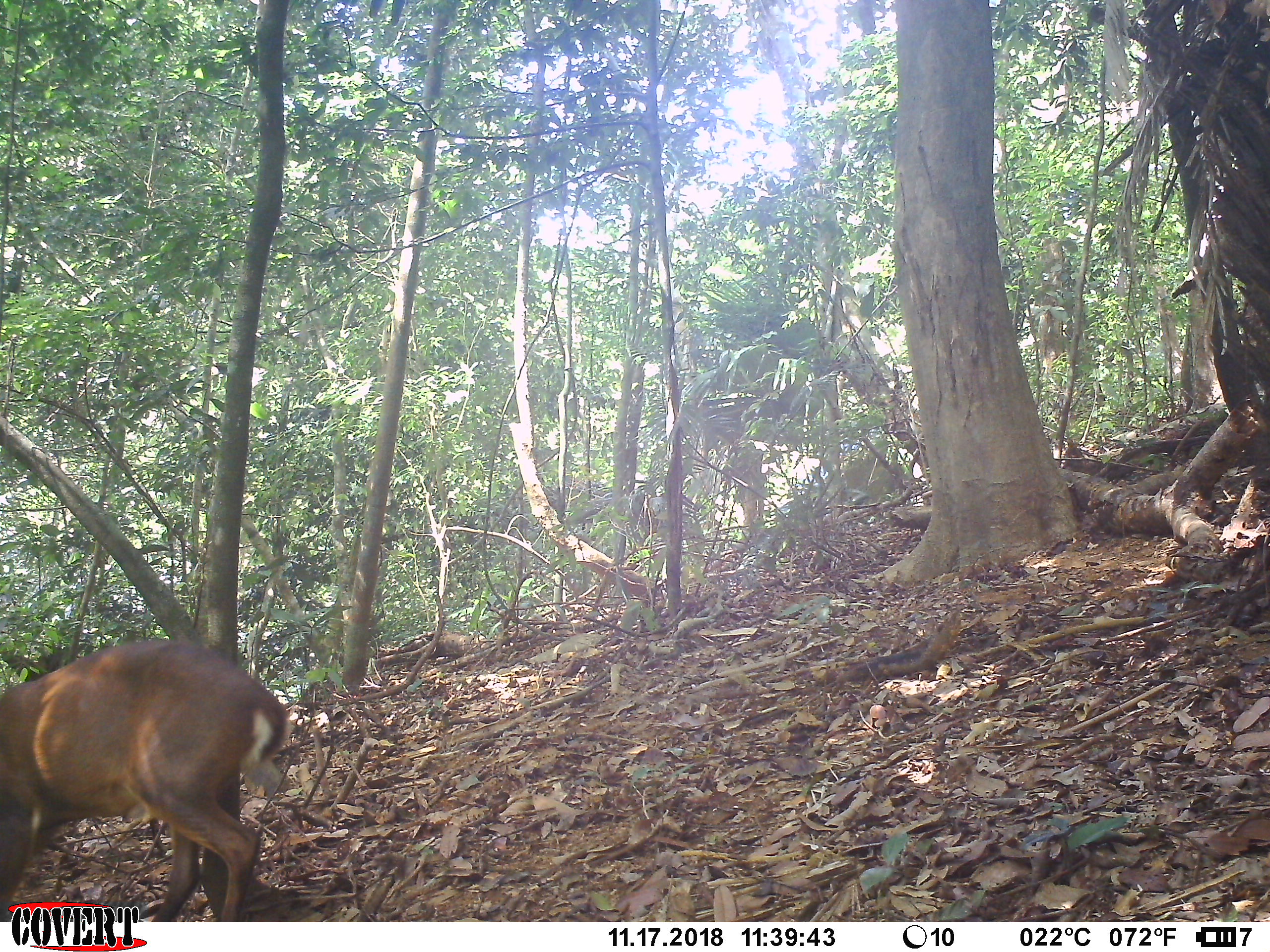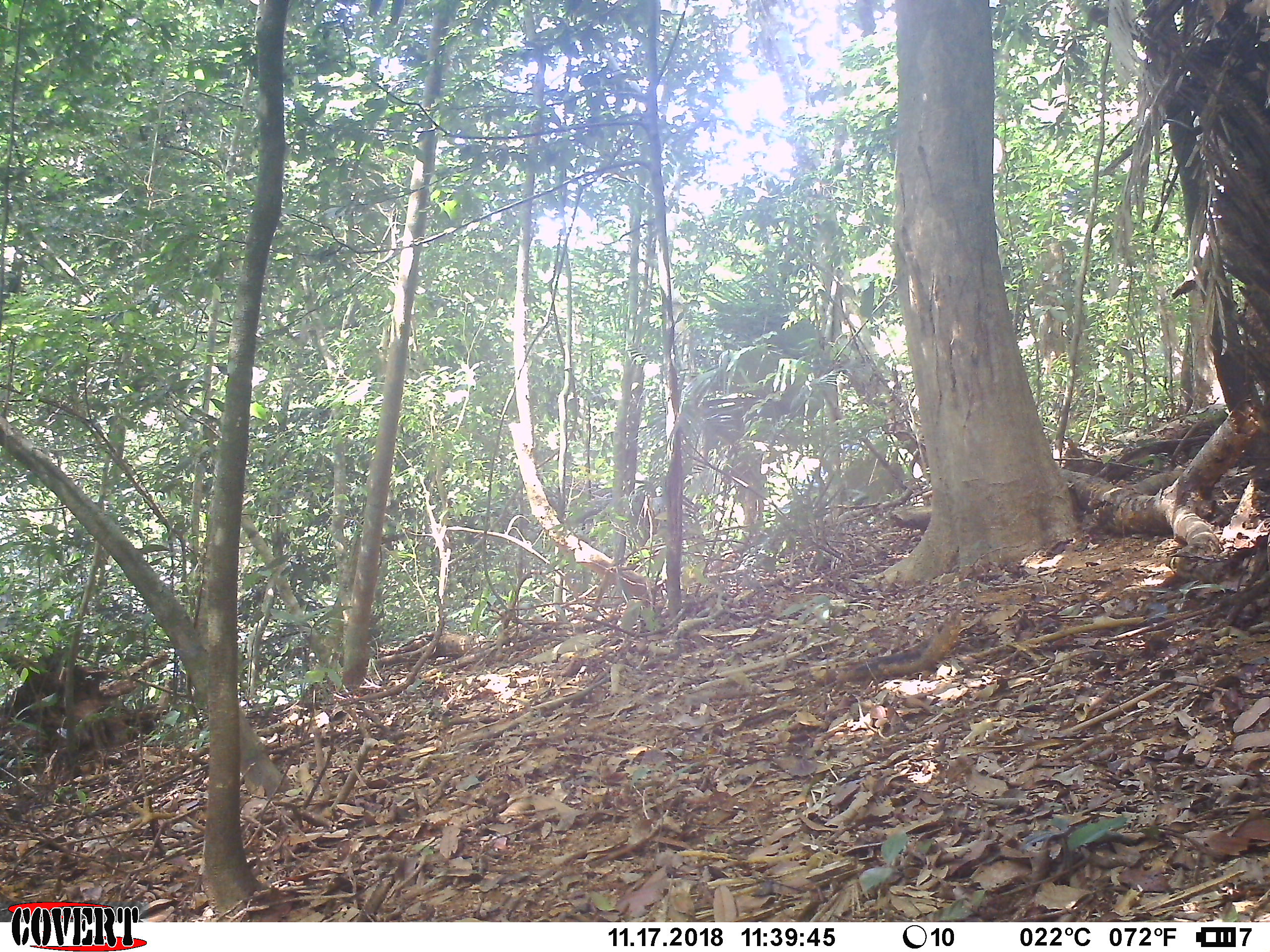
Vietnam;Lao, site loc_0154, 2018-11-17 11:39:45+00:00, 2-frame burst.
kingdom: Animalia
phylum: Chordata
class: Mammalia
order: Artiodactyla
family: Cervidae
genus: Muntiacus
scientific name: Muntiacus vuquangensis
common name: large-antlered muntjac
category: large antlered muntjac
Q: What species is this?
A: Large antlered muntjac (large-antlered muntjac) (Muntiacus vuquangensis).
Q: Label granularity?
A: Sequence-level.